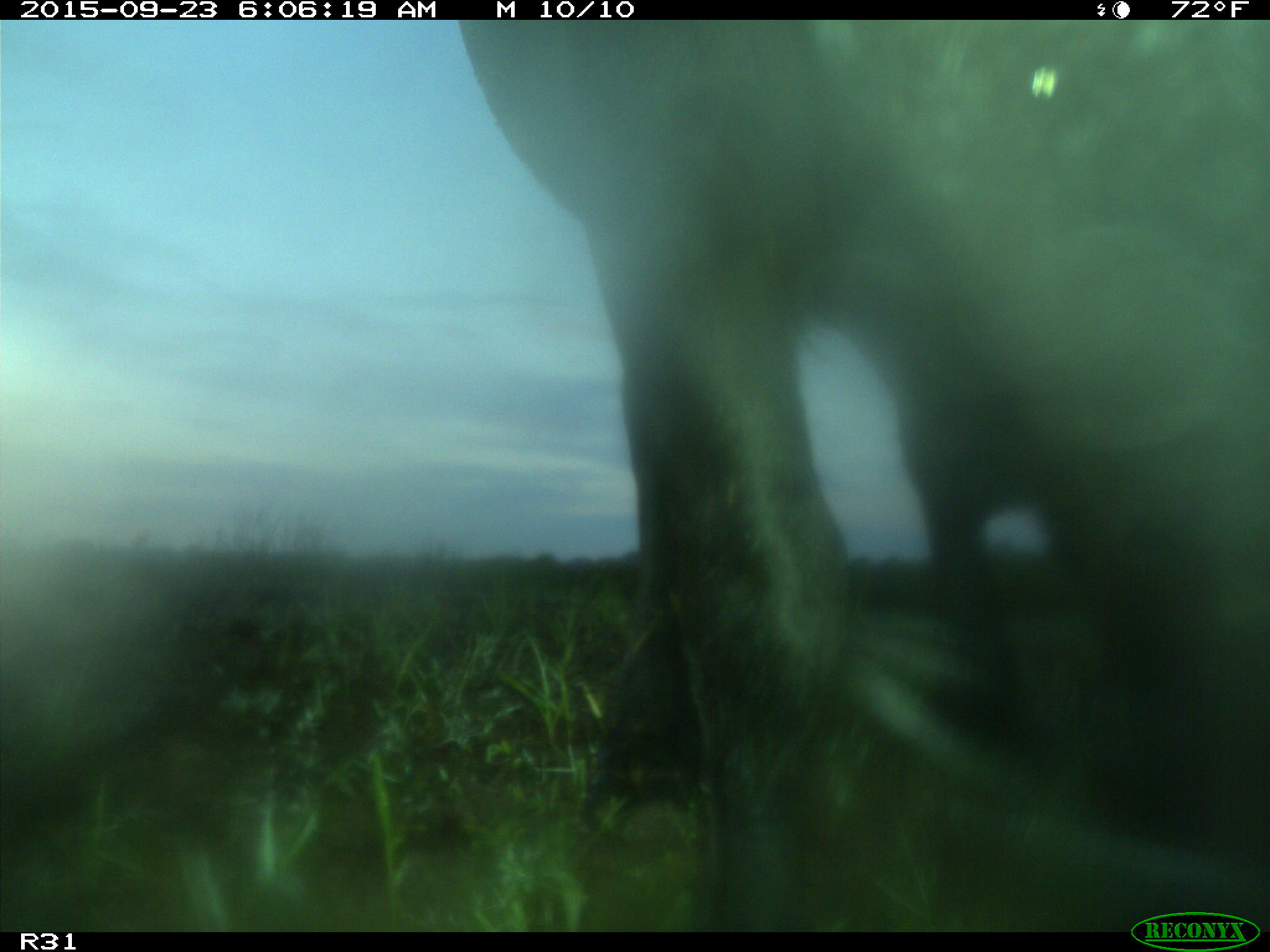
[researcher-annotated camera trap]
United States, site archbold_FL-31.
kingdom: Animalia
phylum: Chordata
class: Mammalia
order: Artiodactyla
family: Bovidae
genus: Bos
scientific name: Bos taurus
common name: domestic cow